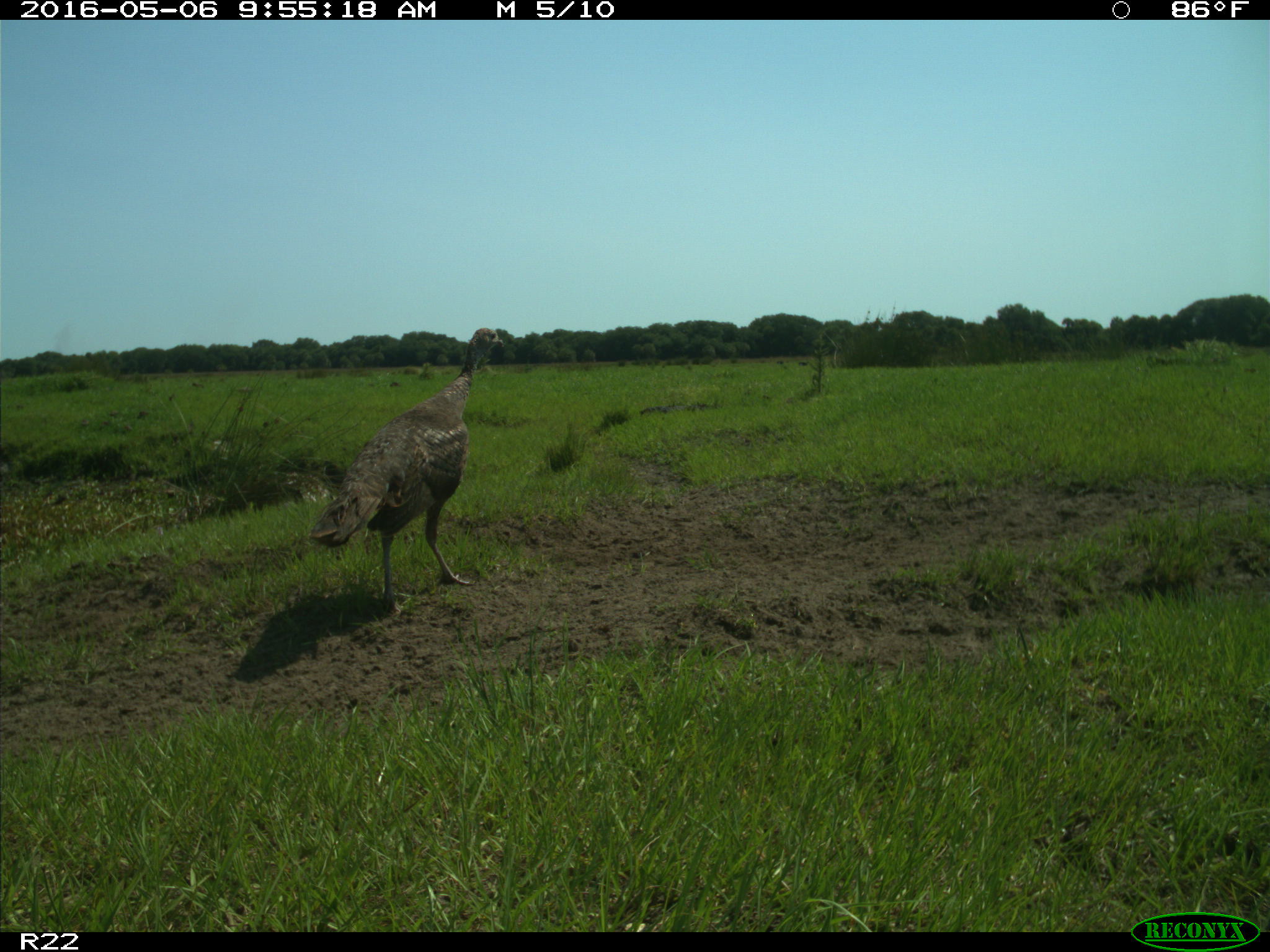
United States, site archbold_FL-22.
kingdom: Animalia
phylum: Chordata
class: Aves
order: Galliformes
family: Phasianidae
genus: Meleagris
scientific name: Meleagris gallopavo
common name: wild turkey